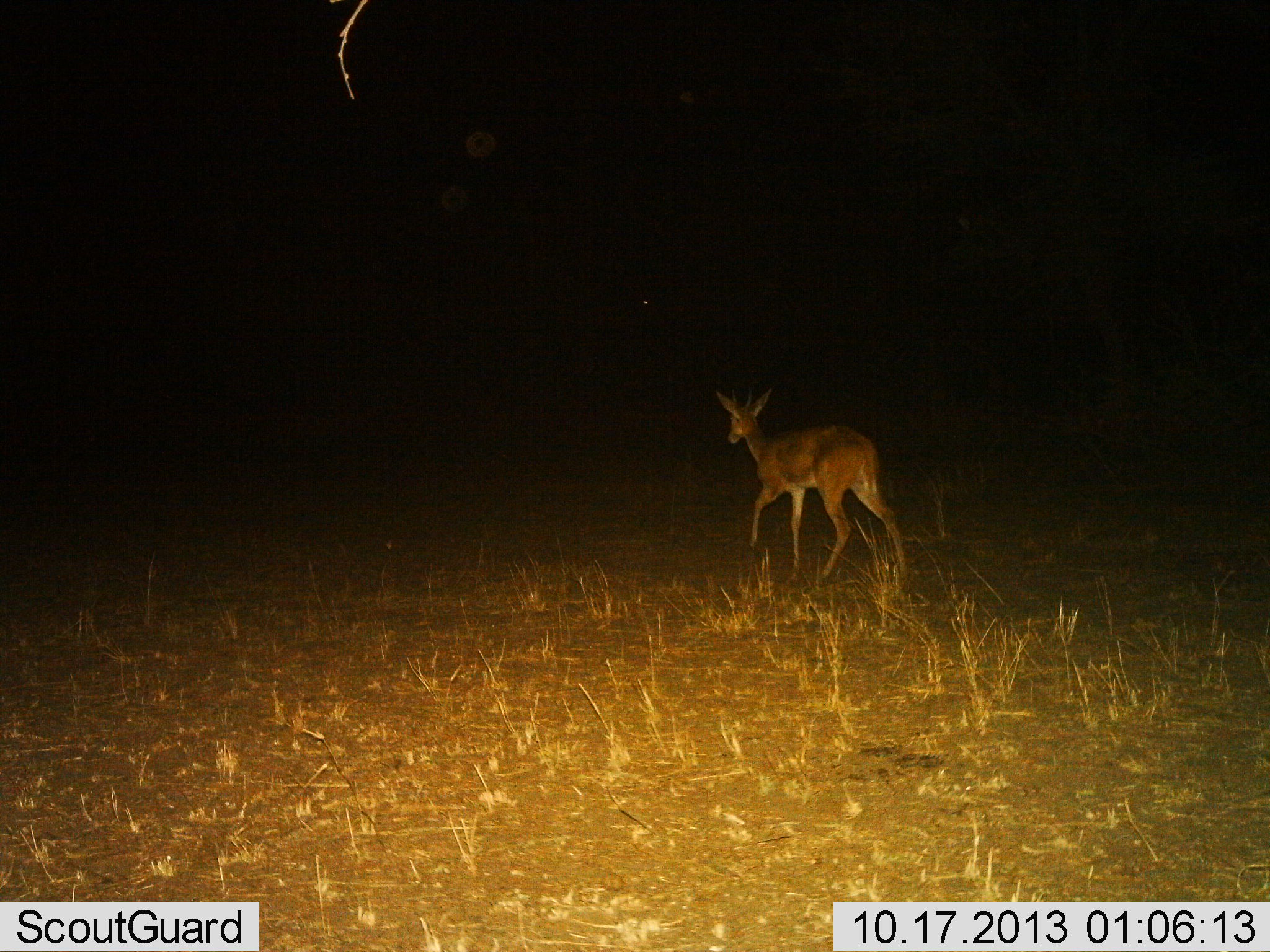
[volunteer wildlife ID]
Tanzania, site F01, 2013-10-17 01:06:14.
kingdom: Animalia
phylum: Chordata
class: Mammalia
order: Artiodactyla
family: Bovidae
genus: Redunca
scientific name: Redunca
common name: reedbuck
Reedbuck (Redunca), count 1. Behavior (volunteer vote fractions): standing 20%, resting 0%, moving 80%, interacting 0%. Young present (vote fraction): 0%. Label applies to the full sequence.